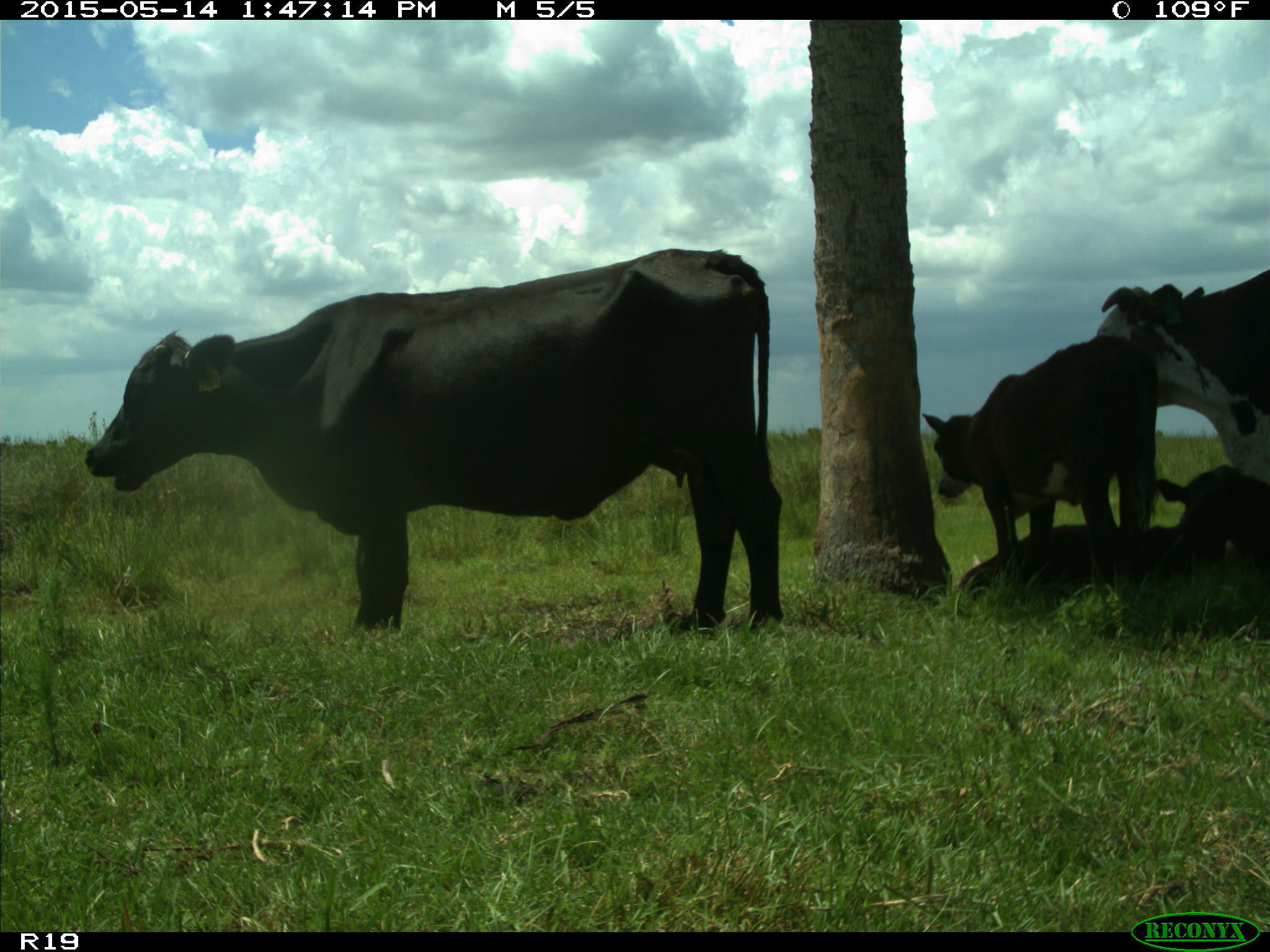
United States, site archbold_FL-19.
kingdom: Animalia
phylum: Chordata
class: Mammalia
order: Artiodactyla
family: Bovidae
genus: Bos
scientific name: Bos taurus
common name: domestic cow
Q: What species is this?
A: Bos taurus (domestic cow).